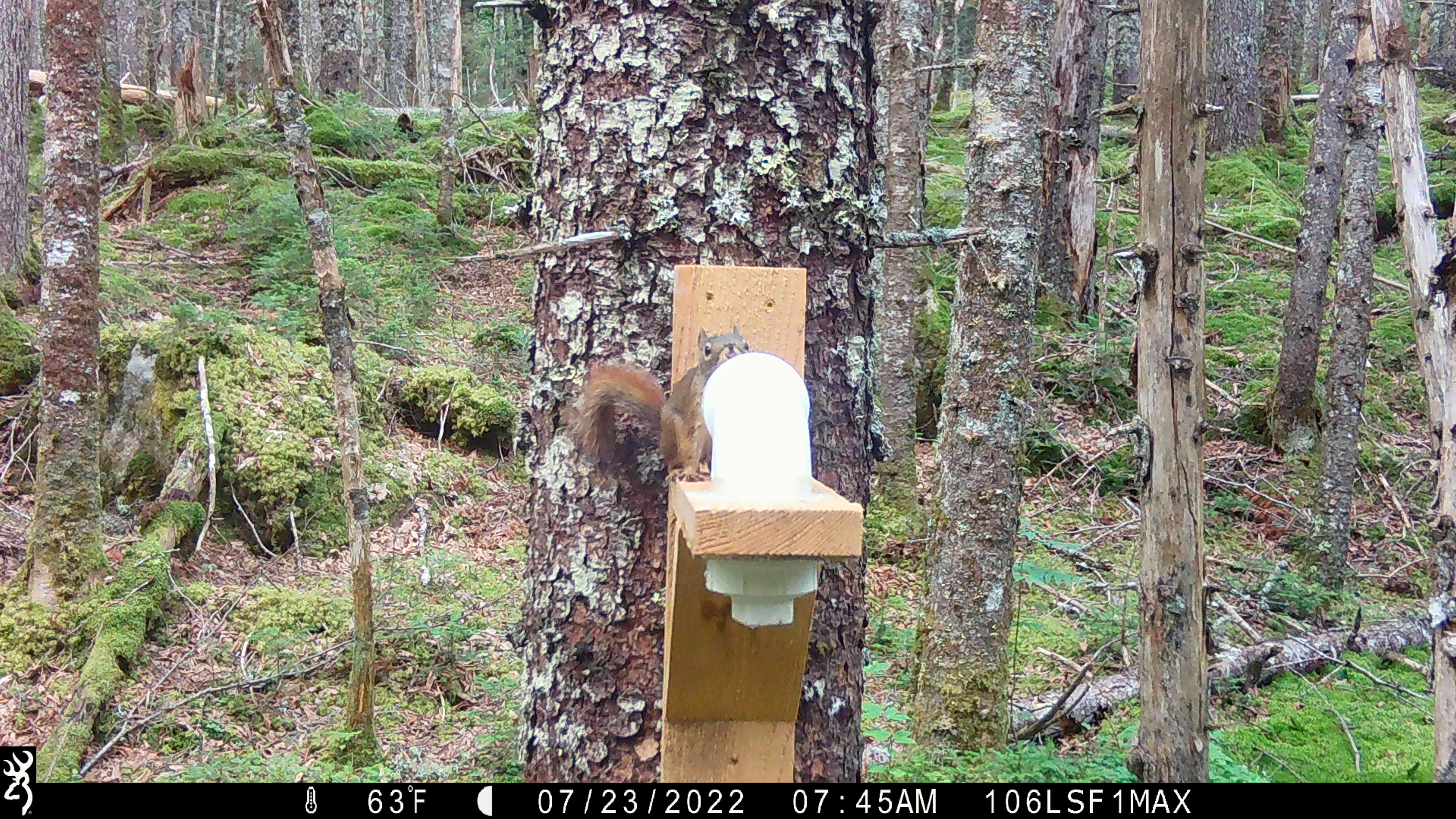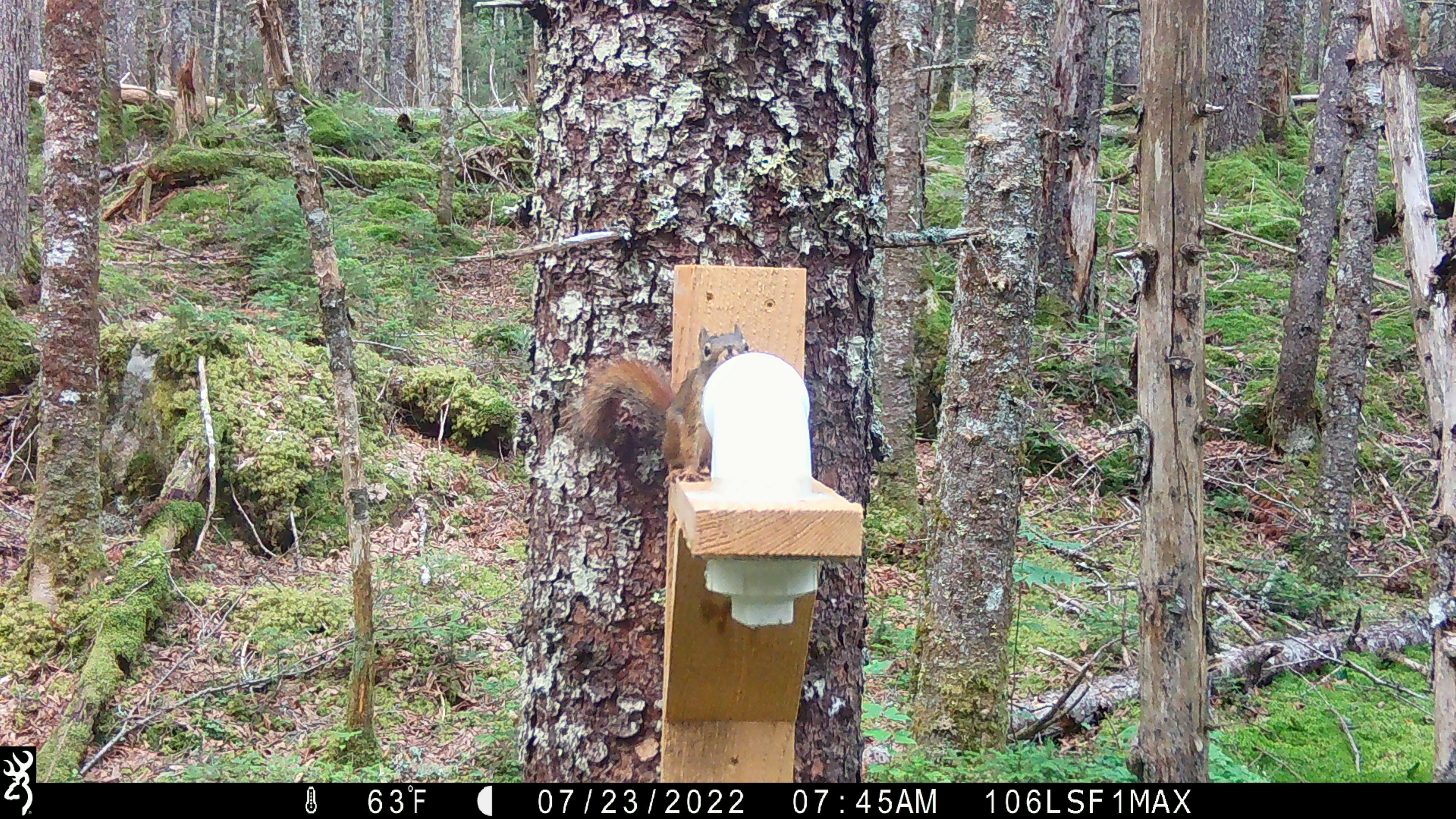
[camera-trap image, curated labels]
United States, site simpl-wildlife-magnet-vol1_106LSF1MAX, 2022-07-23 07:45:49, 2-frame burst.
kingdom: Animalia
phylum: Chordata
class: Mammalia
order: Rodentia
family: Sciuridae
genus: Tamiasciurus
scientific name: Tamiasciurus hudsonicus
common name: red squirrel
Red squirrel (Tamiasciurus hudsonicus).